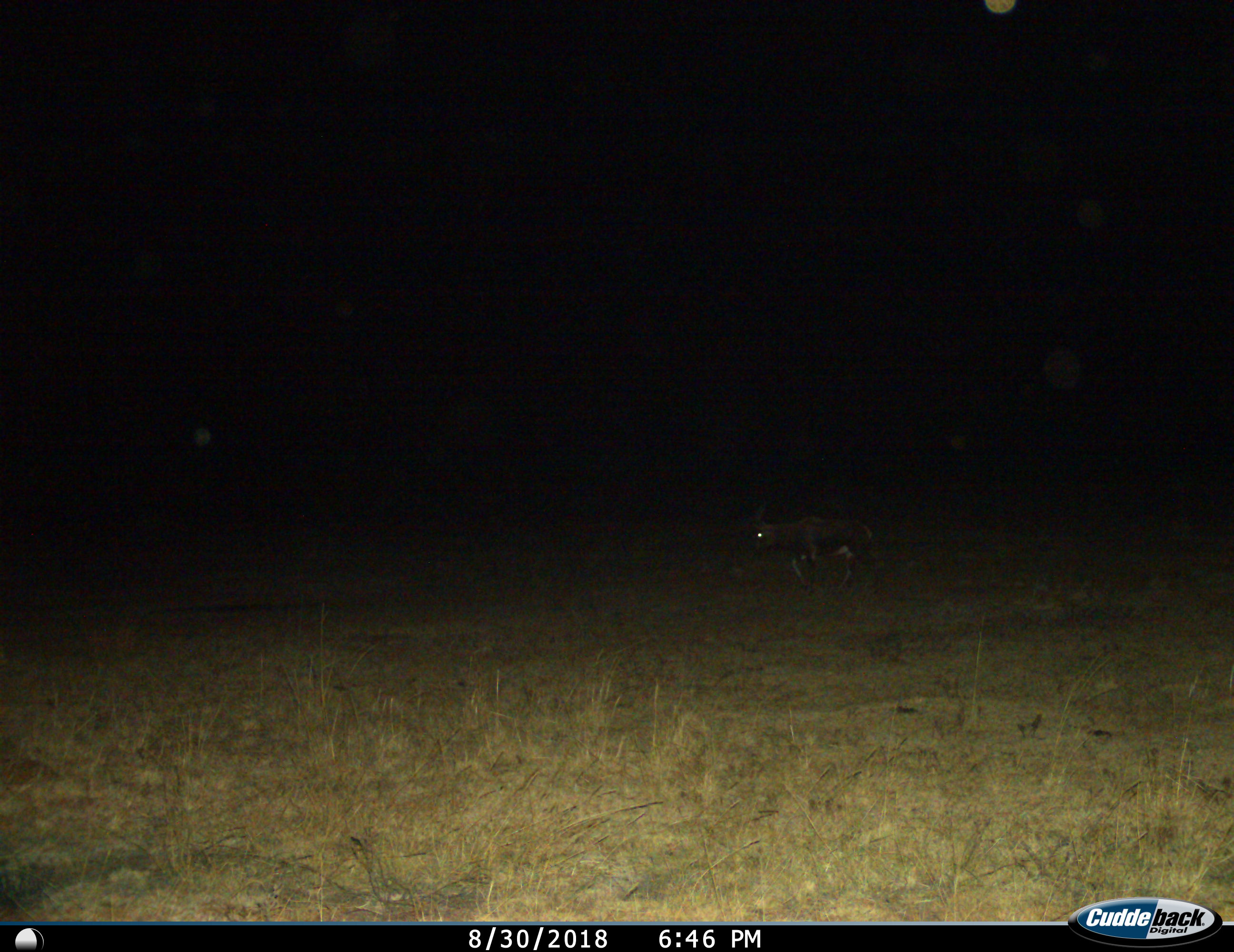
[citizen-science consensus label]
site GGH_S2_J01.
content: unidentified animal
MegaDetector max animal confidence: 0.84